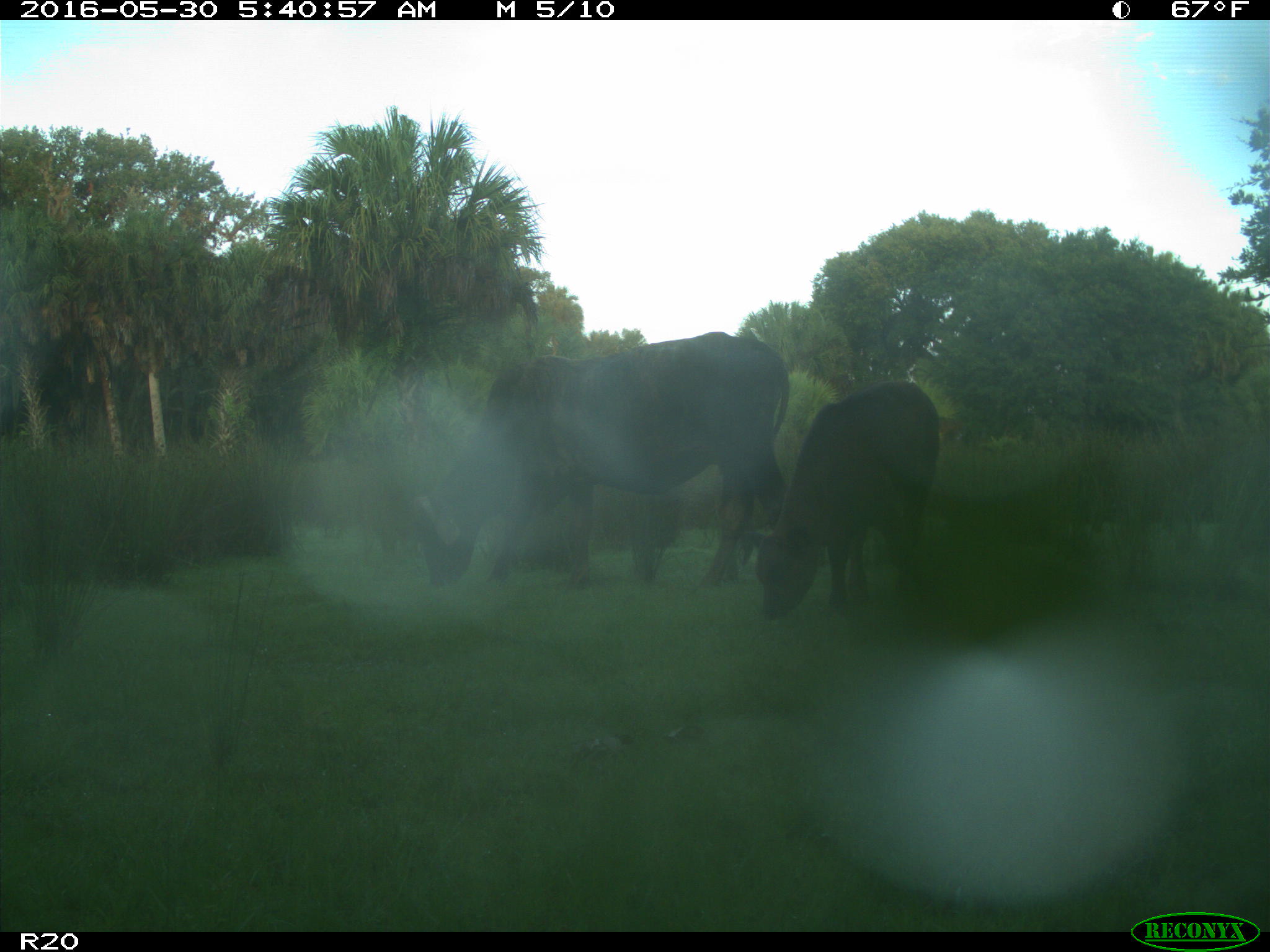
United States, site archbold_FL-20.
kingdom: Animalia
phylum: Chordata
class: Mammalia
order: Artiodactyla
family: Bovidae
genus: Bos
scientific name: Bos taurus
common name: domestic cow